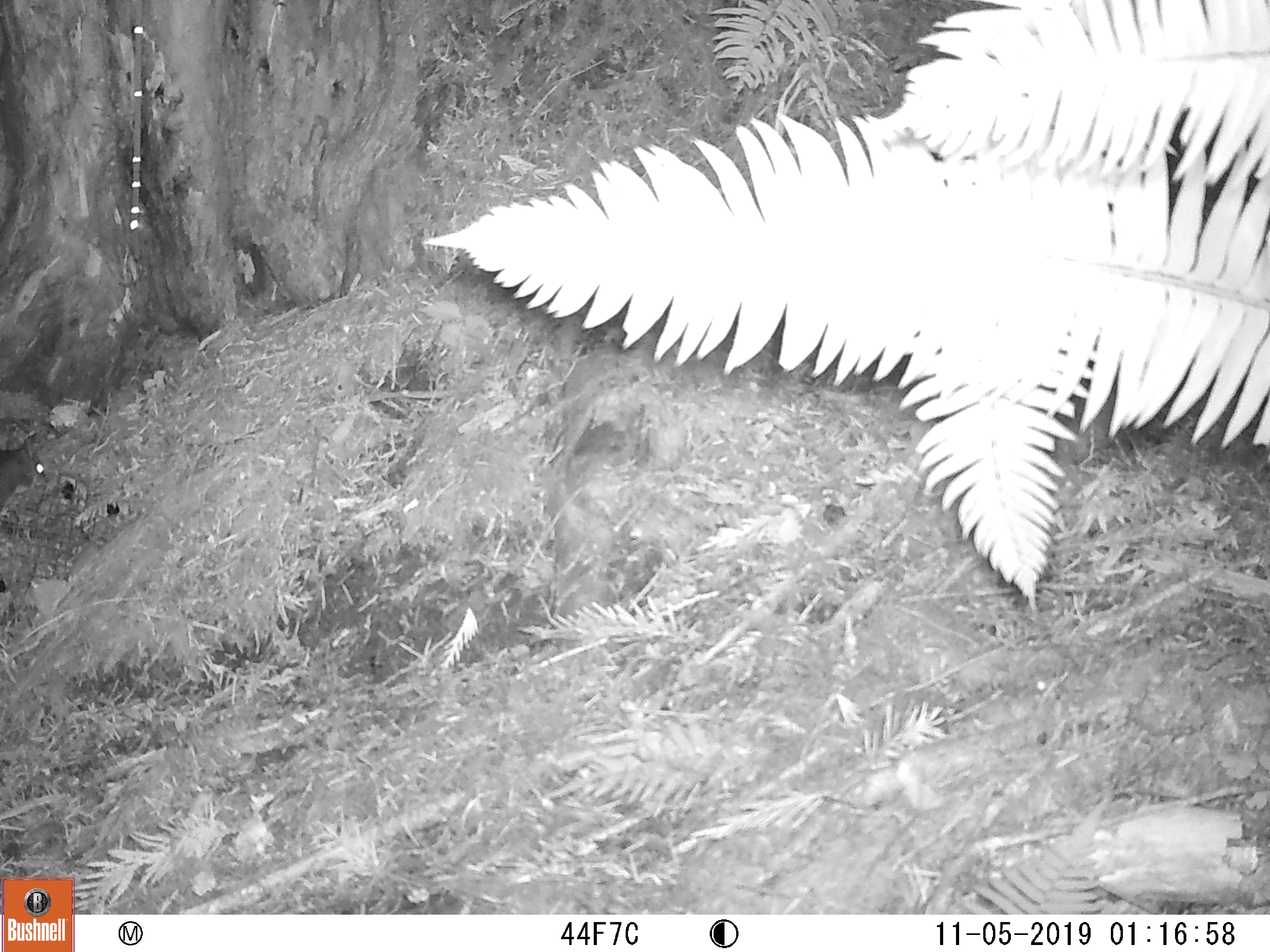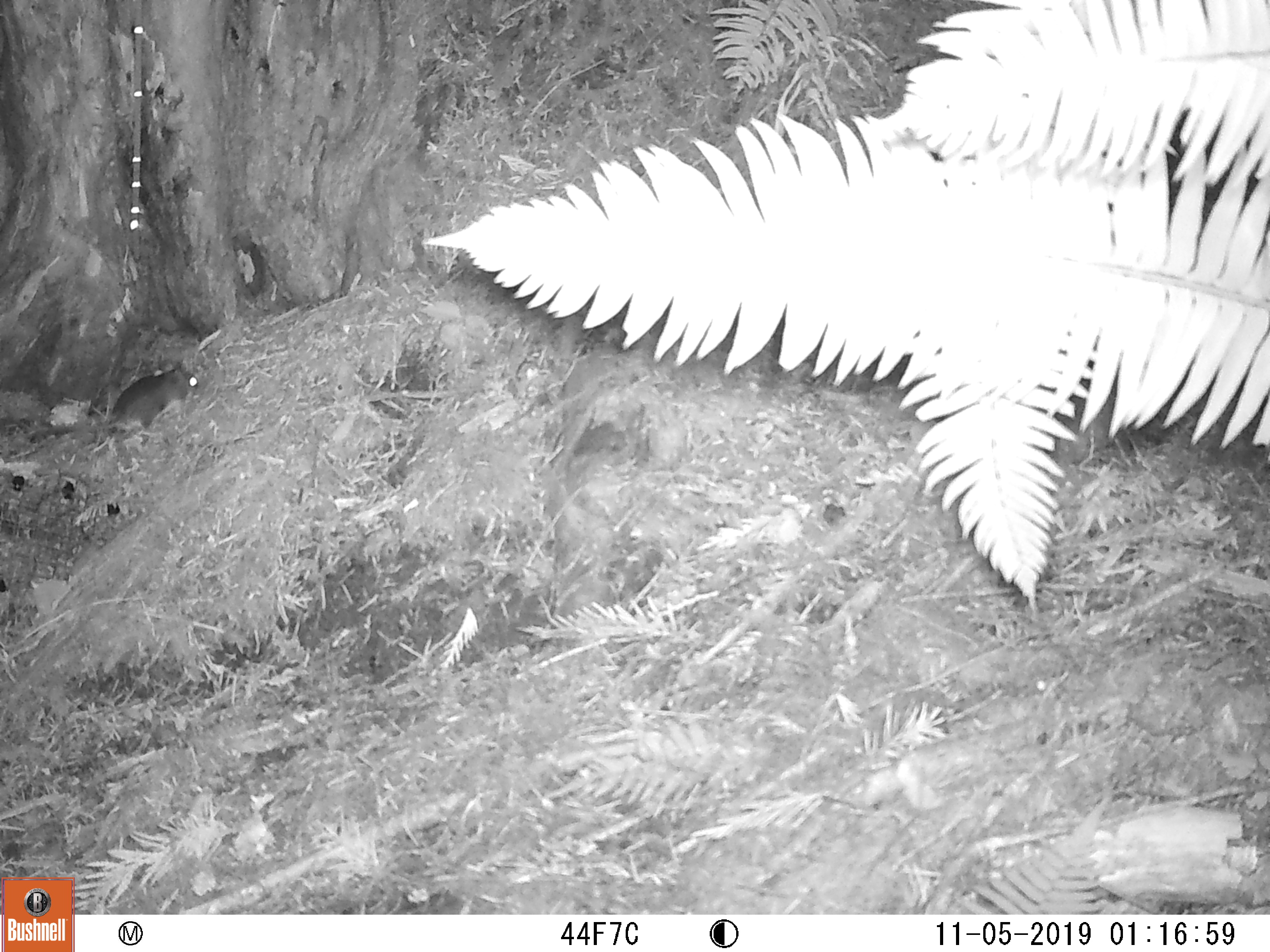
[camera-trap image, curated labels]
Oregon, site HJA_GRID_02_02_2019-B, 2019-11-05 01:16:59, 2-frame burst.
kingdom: Animalia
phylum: Chordata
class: Mammalia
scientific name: Mammalia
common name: small mammal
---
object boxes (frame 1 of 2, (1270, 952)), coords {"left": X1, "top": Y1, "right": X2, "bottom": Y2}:
small mammal: {"left": 1, "top": 442, "right": 80, "bottom": 522}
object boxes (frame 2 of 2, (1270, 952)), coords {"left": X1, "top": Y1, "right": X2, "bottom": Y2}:
small mammal: {"left": 96, "top": 357, "right": 217, "bottom": 455}